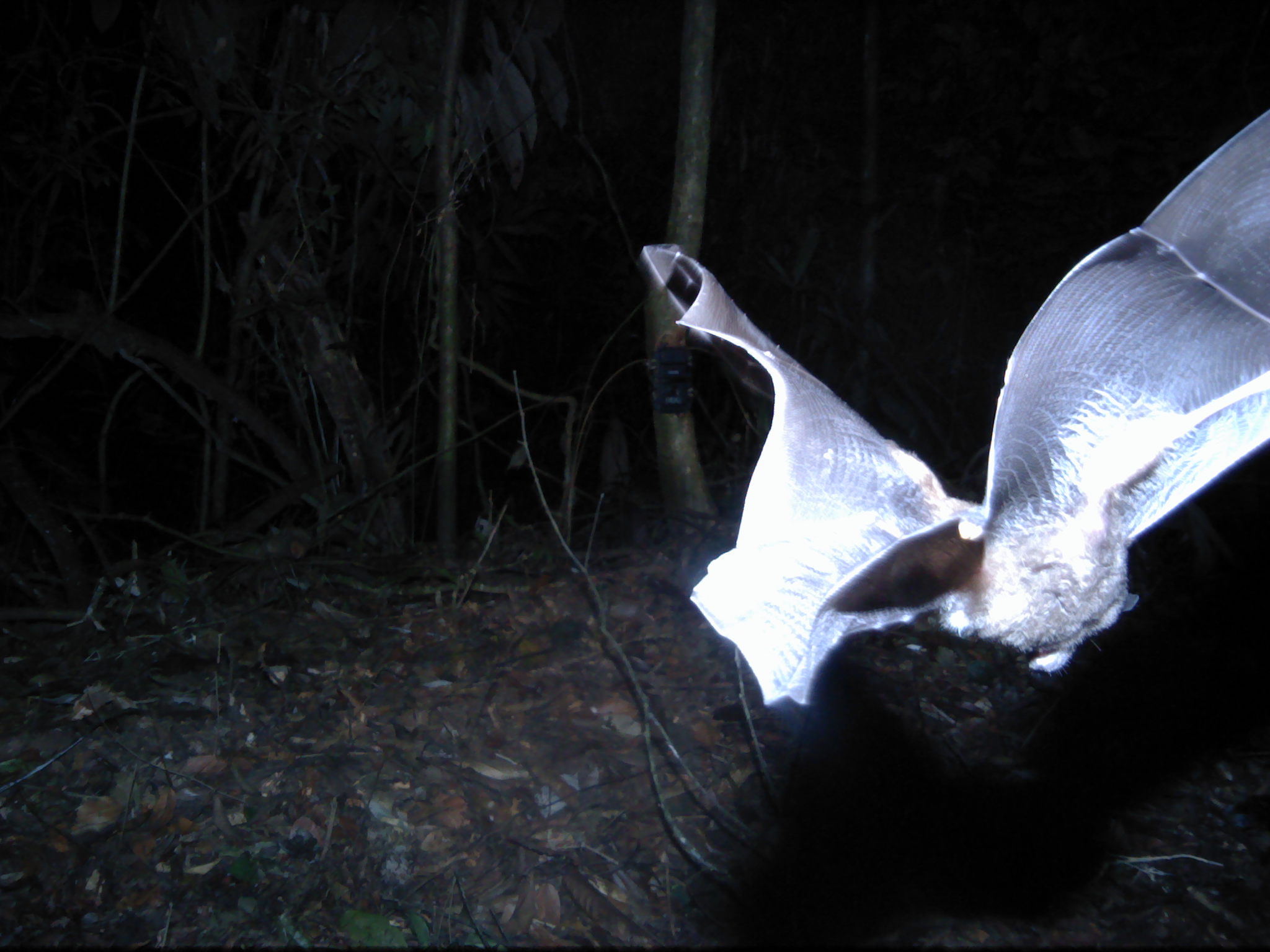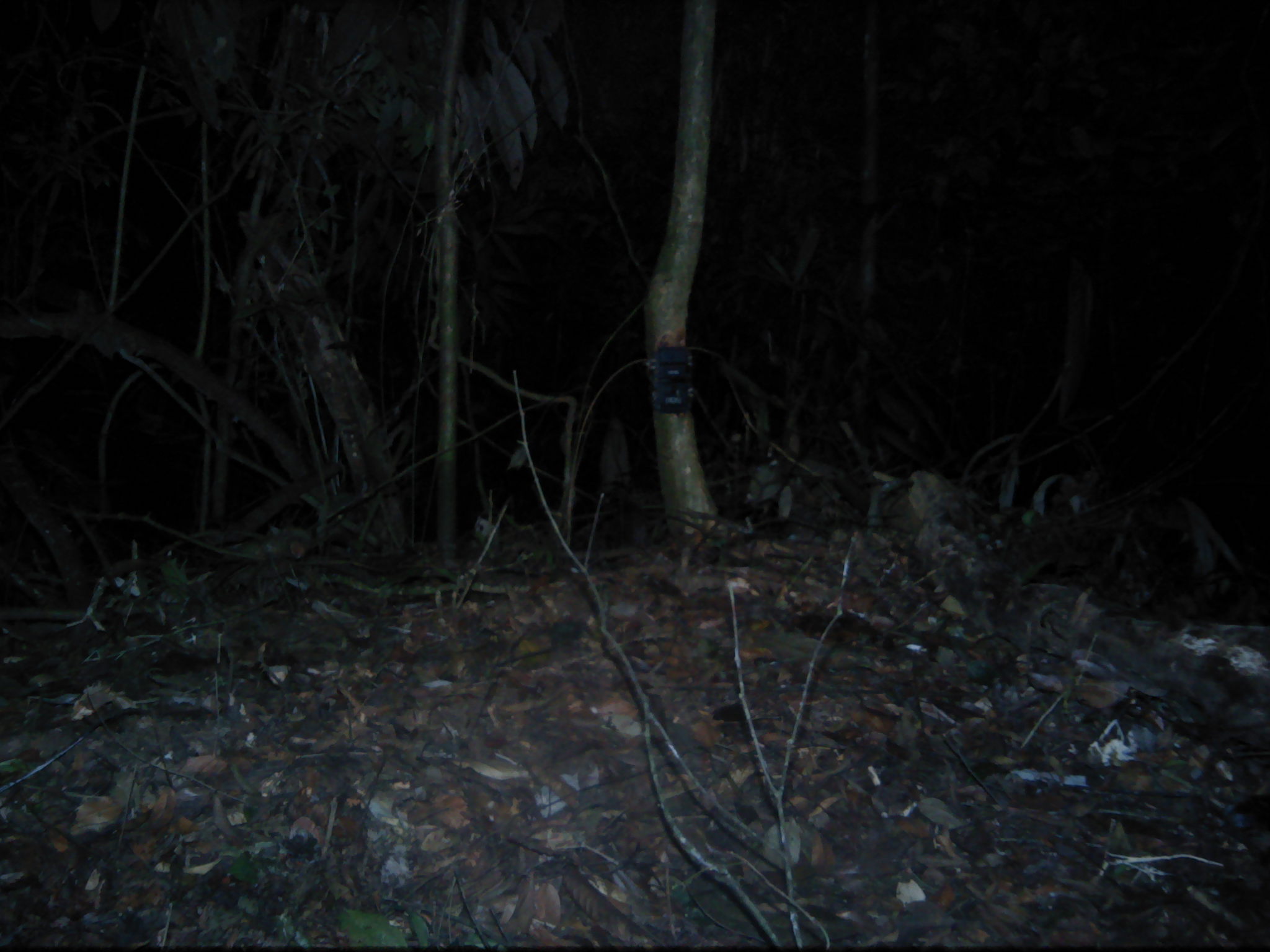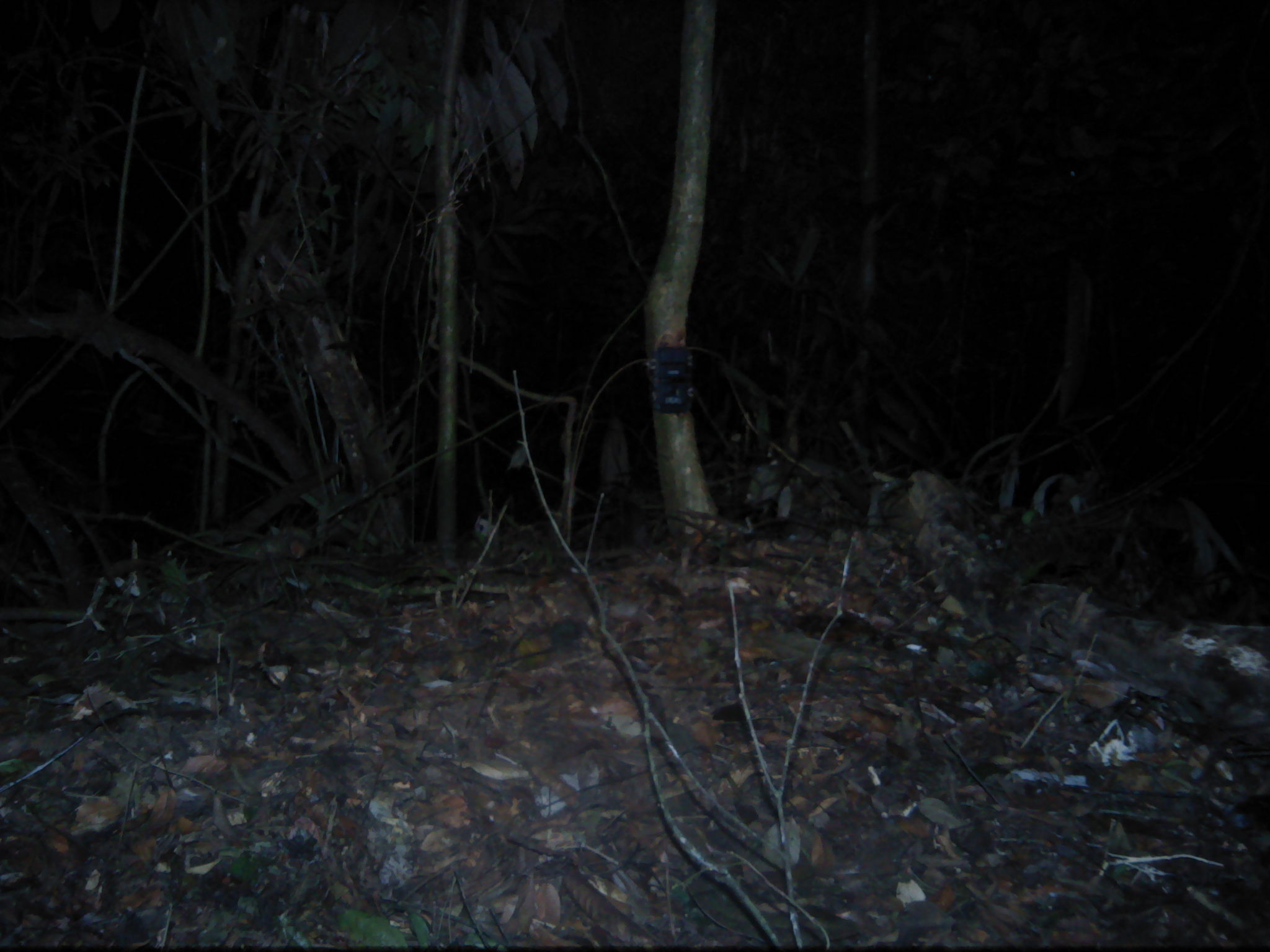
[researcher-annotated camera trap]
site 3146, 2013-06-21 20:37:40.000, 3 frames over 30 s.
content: unidentified animal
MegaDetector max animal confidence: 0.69